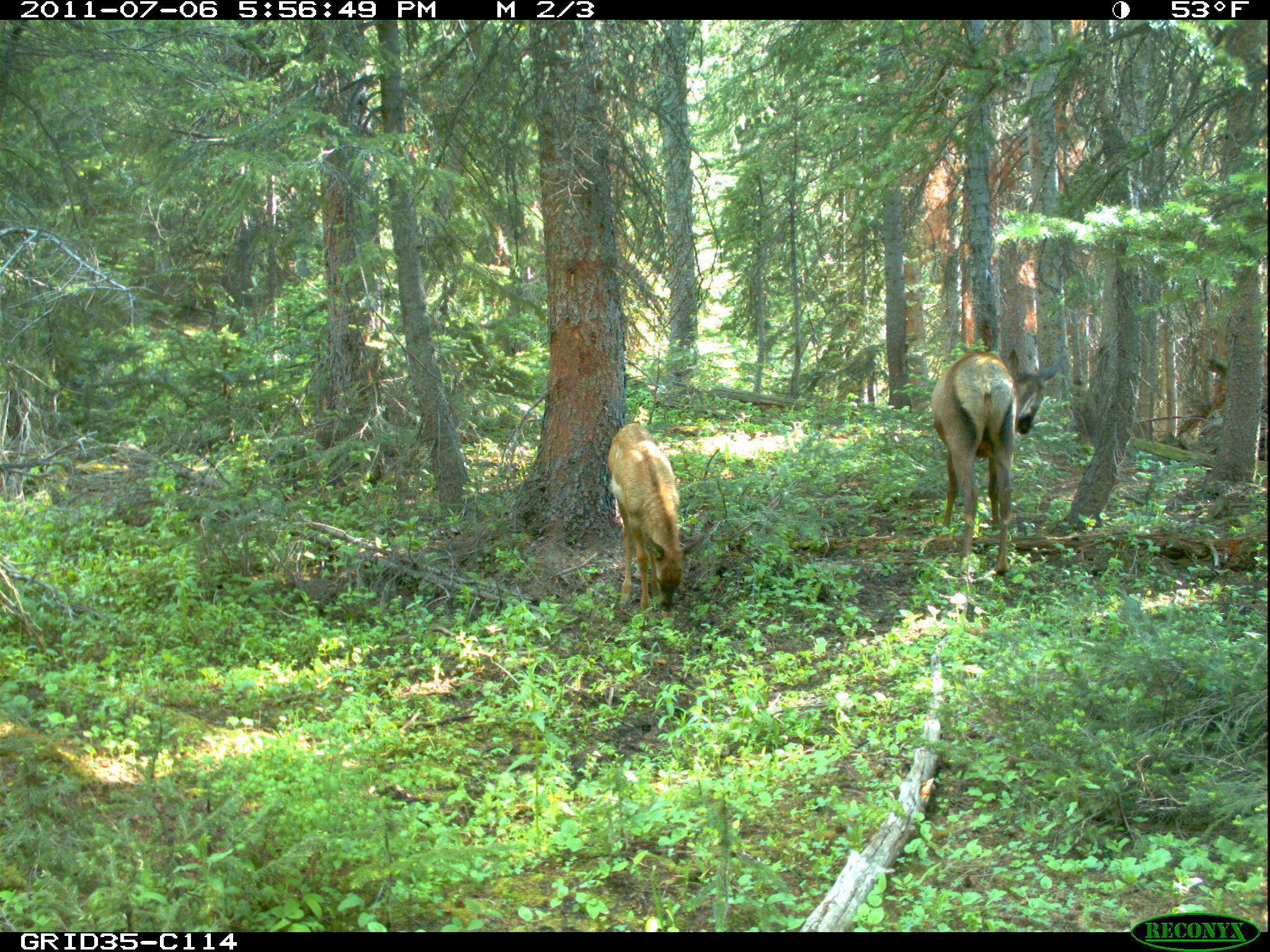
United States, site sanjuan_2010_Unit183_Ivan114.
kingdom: Animalia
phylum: Chordata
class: Mammalia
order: Artiodactyla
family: Cervidae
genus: Cervus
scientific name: Cervus elaphus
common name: red deer